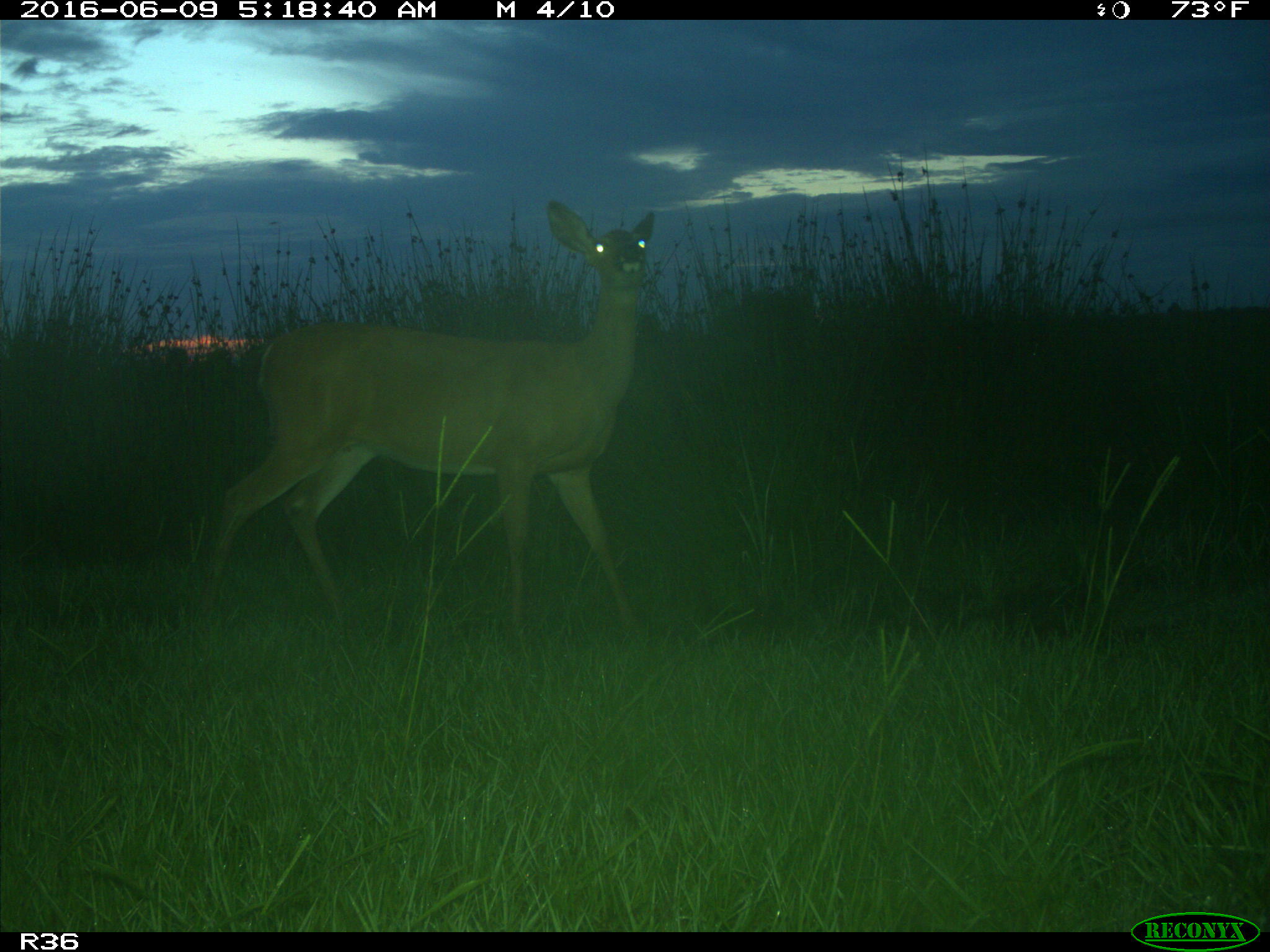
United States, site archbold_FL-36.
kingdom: Animalia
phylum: Chordata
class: Mammalia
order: Artiodactyla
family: Cervidae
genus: Odocoileus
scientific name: Odocoileus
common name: deer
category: unidentified deer